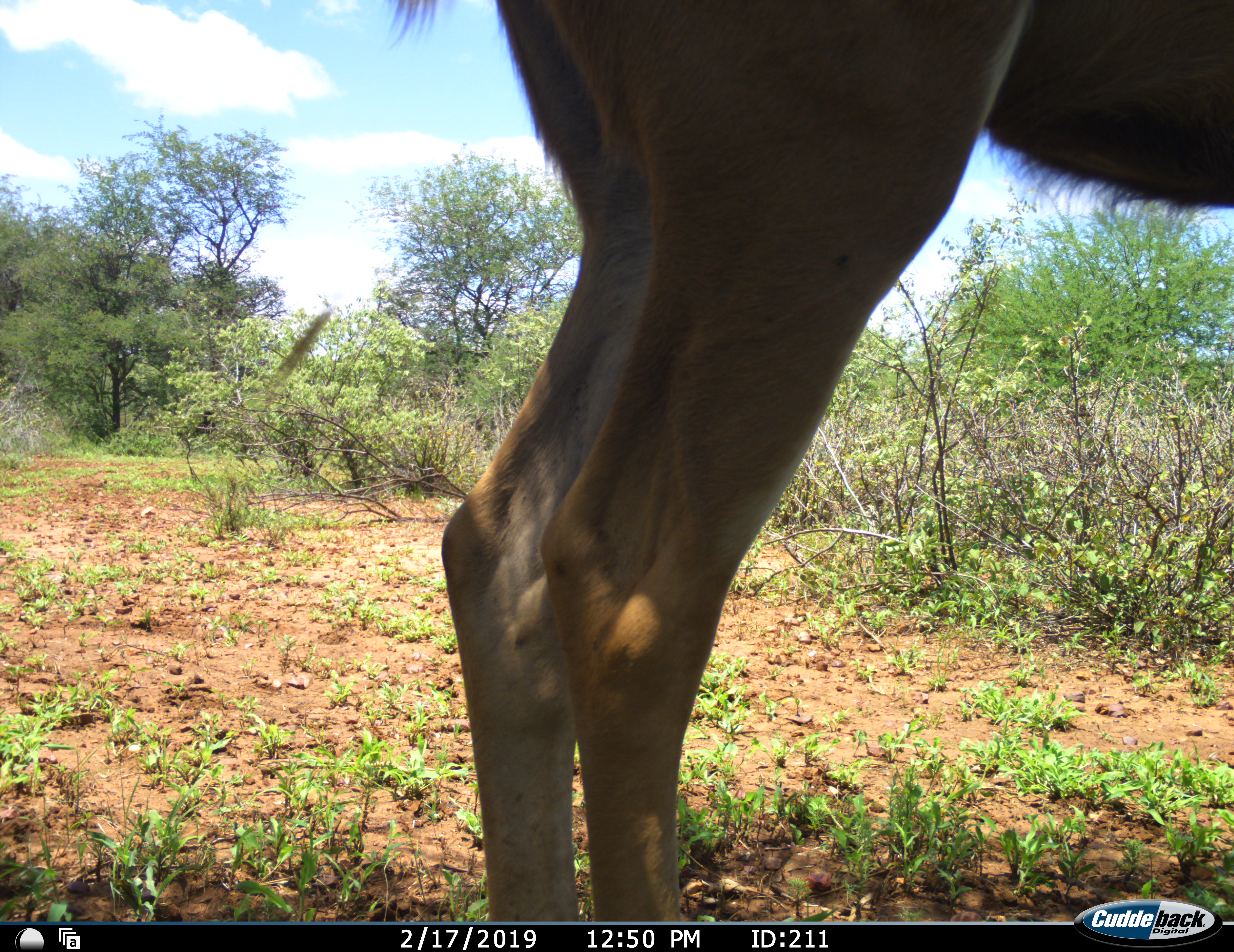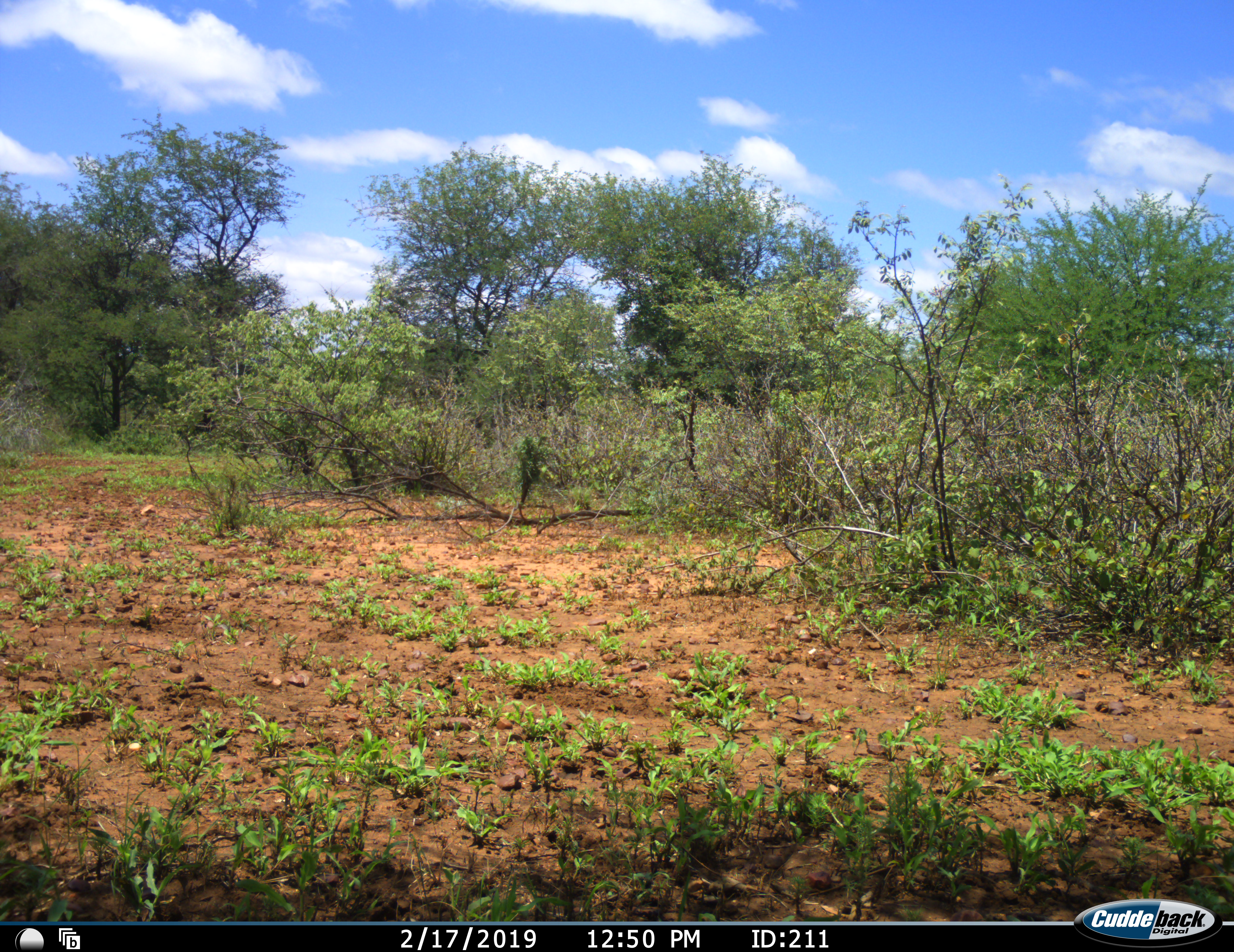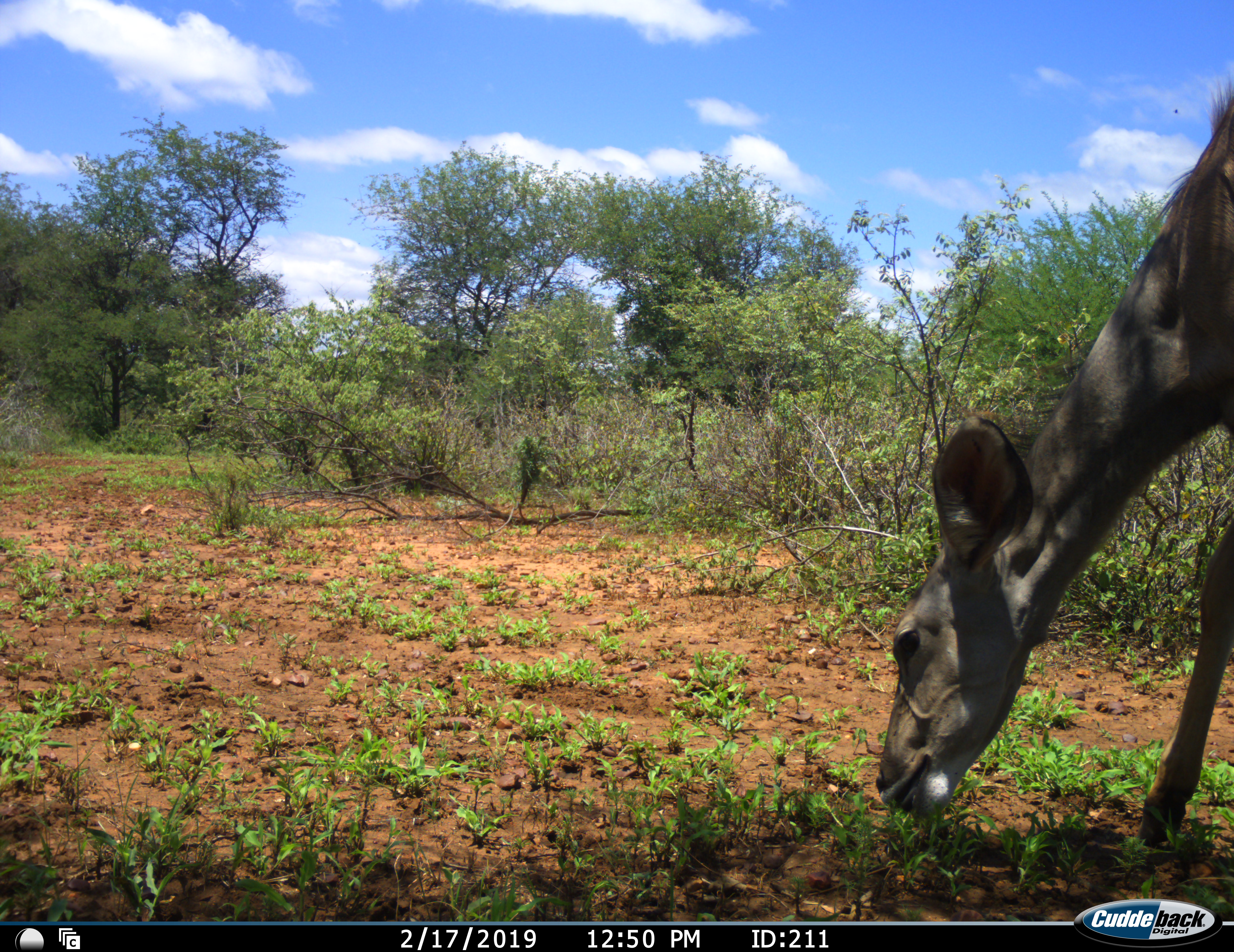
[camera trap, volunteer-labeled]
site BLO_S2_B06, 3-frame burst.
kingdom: Animalia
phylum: Chordata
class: Mammalia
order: Artiodactyla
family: Bovidae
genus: Tragelaphus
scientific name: Tragelaphus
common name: kudu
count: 1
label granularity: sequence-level